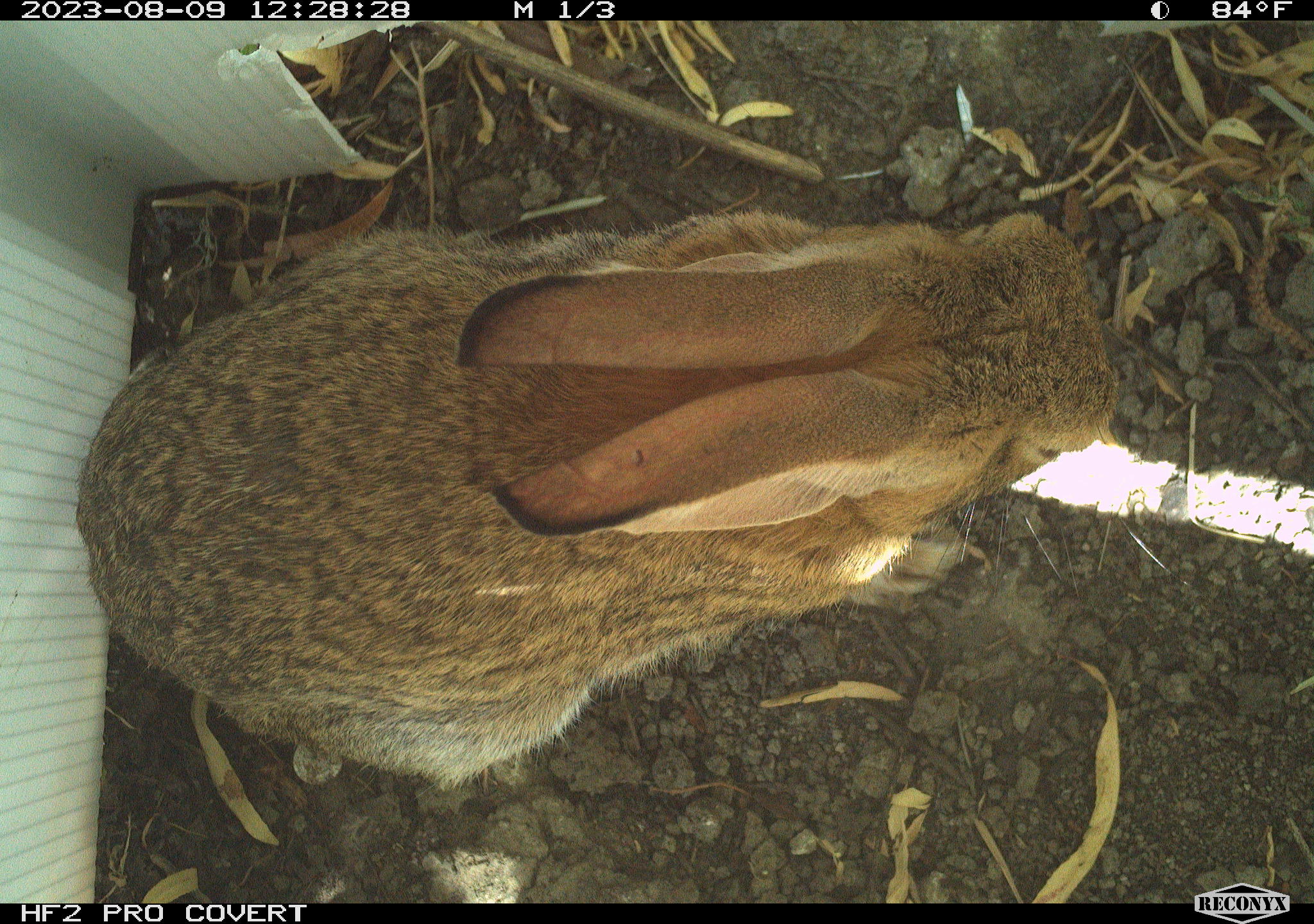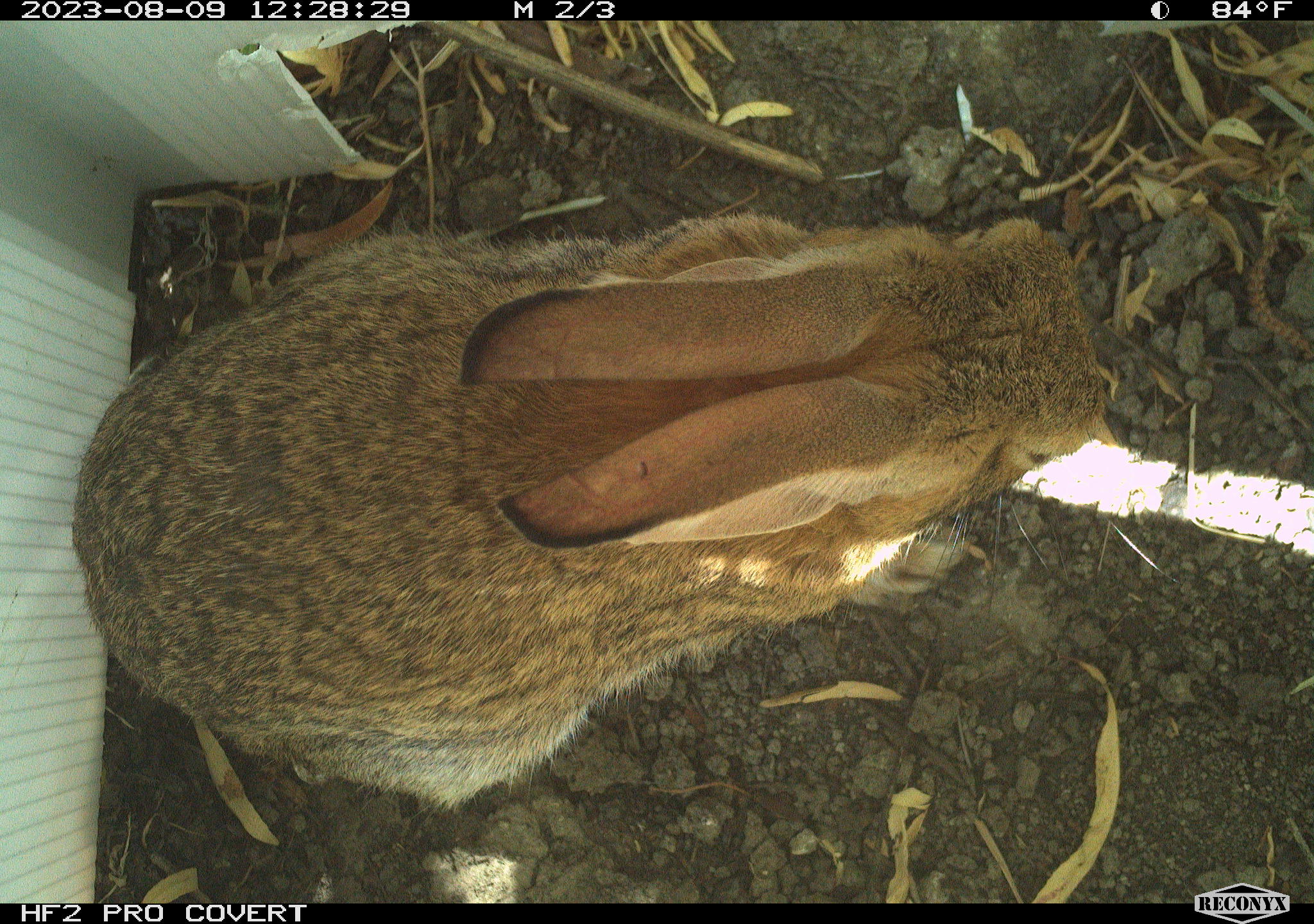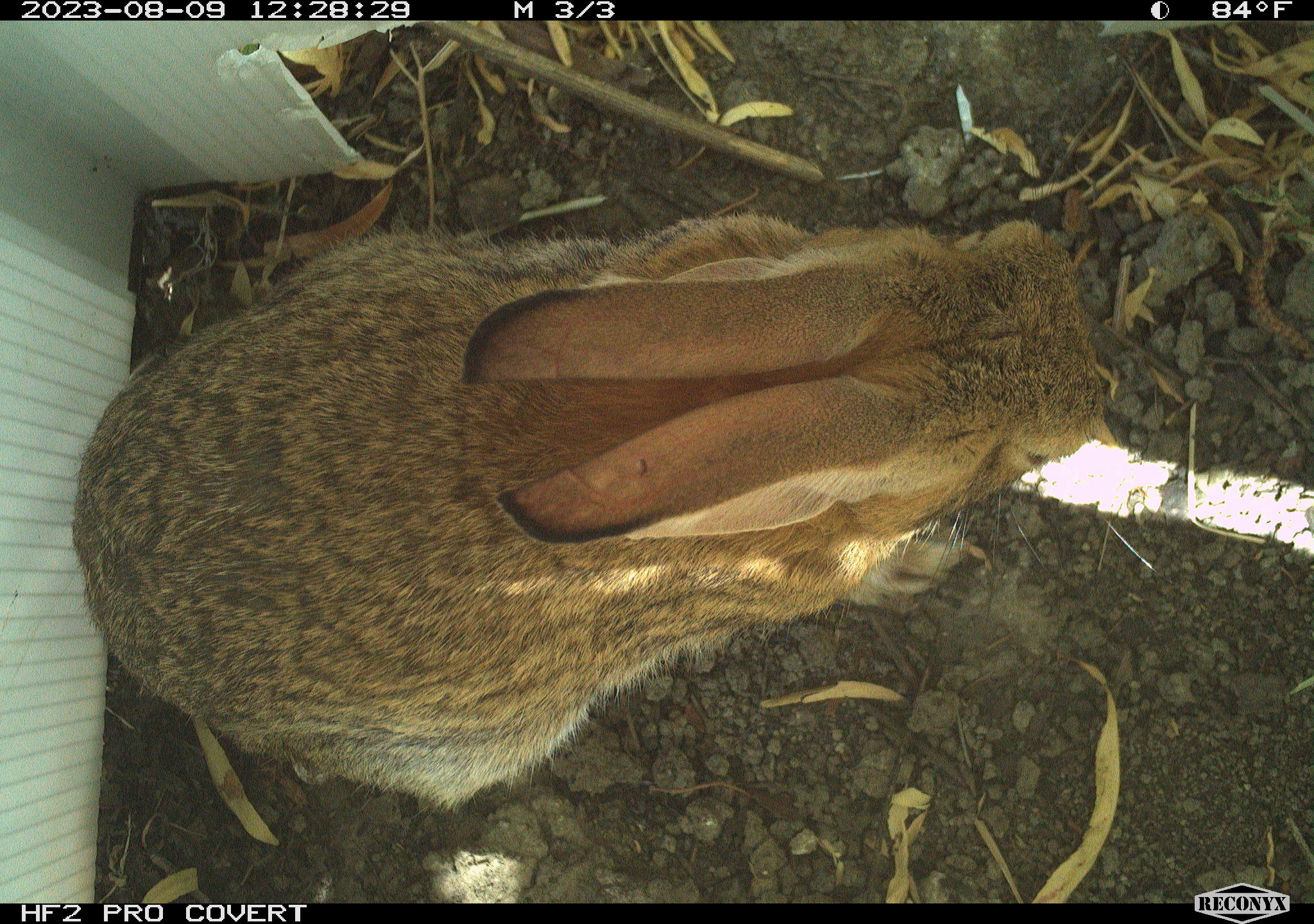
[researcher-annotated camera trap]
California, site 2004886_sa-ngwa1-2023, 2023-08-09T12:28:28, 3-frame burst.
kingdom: Animalia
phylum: Chordata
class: Mammalia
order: Lagomorpha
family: Leporidae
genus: Sylvilagus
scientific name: Sylvilagus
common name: cottontail rabbits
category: sylvilagus species